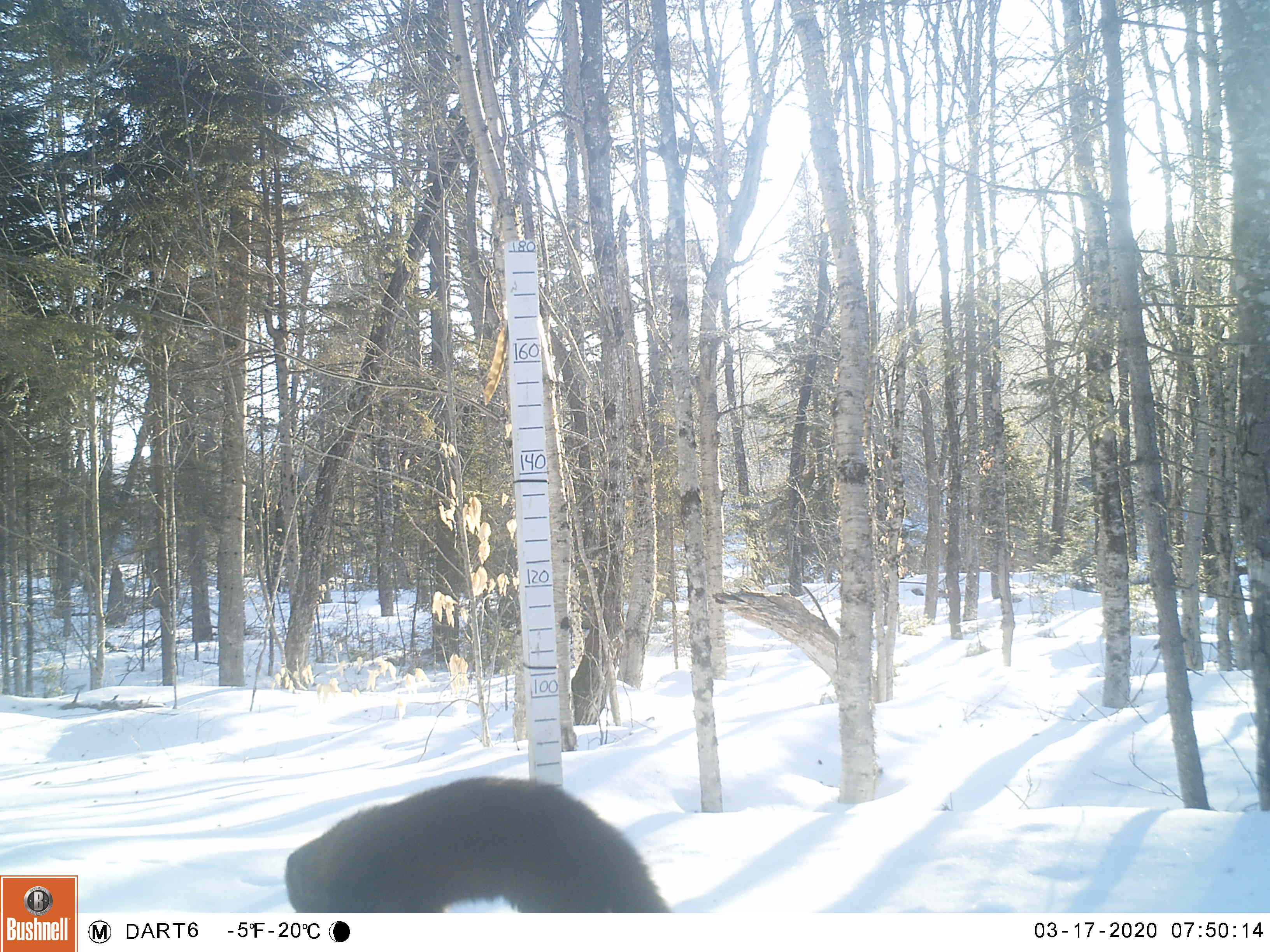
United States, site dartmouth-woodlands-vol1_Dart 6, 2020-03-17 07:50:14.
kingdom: Animalia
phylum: Chordata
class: Mammalia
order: Carnivora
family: Mustelidae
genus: Pekania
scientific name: Pekania pennanti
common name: fisher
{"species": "fisher (Pekania pennanti)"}